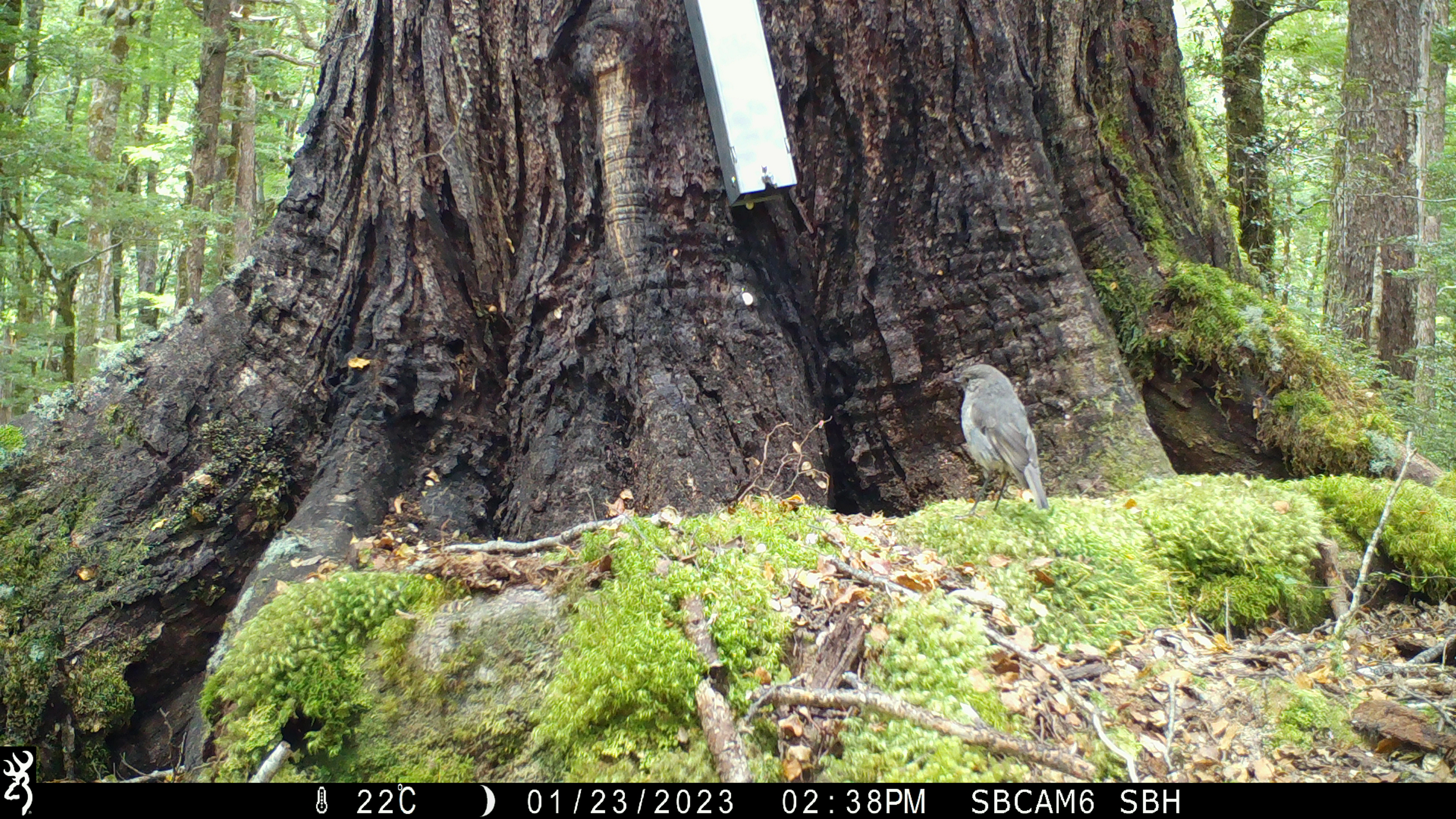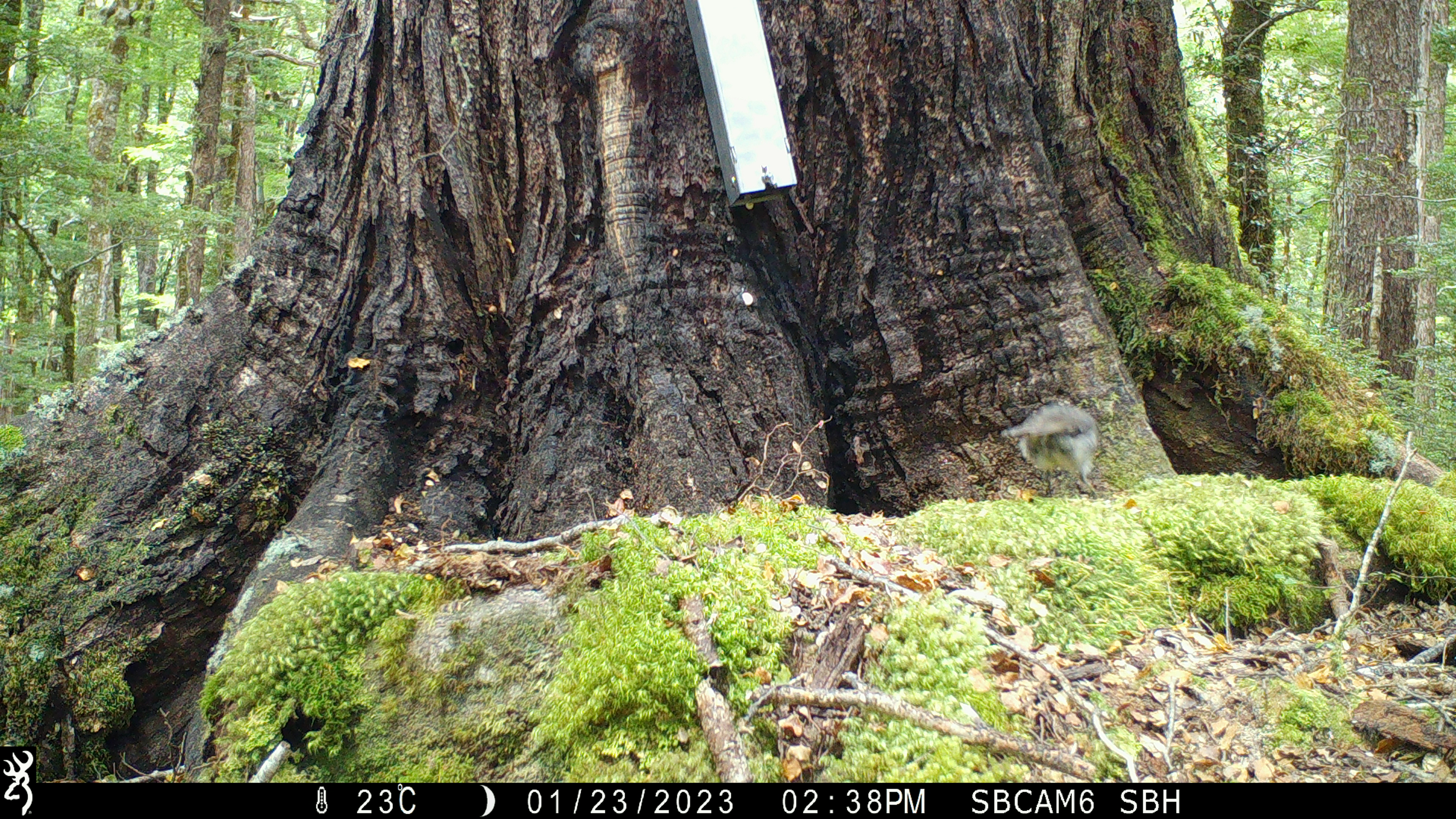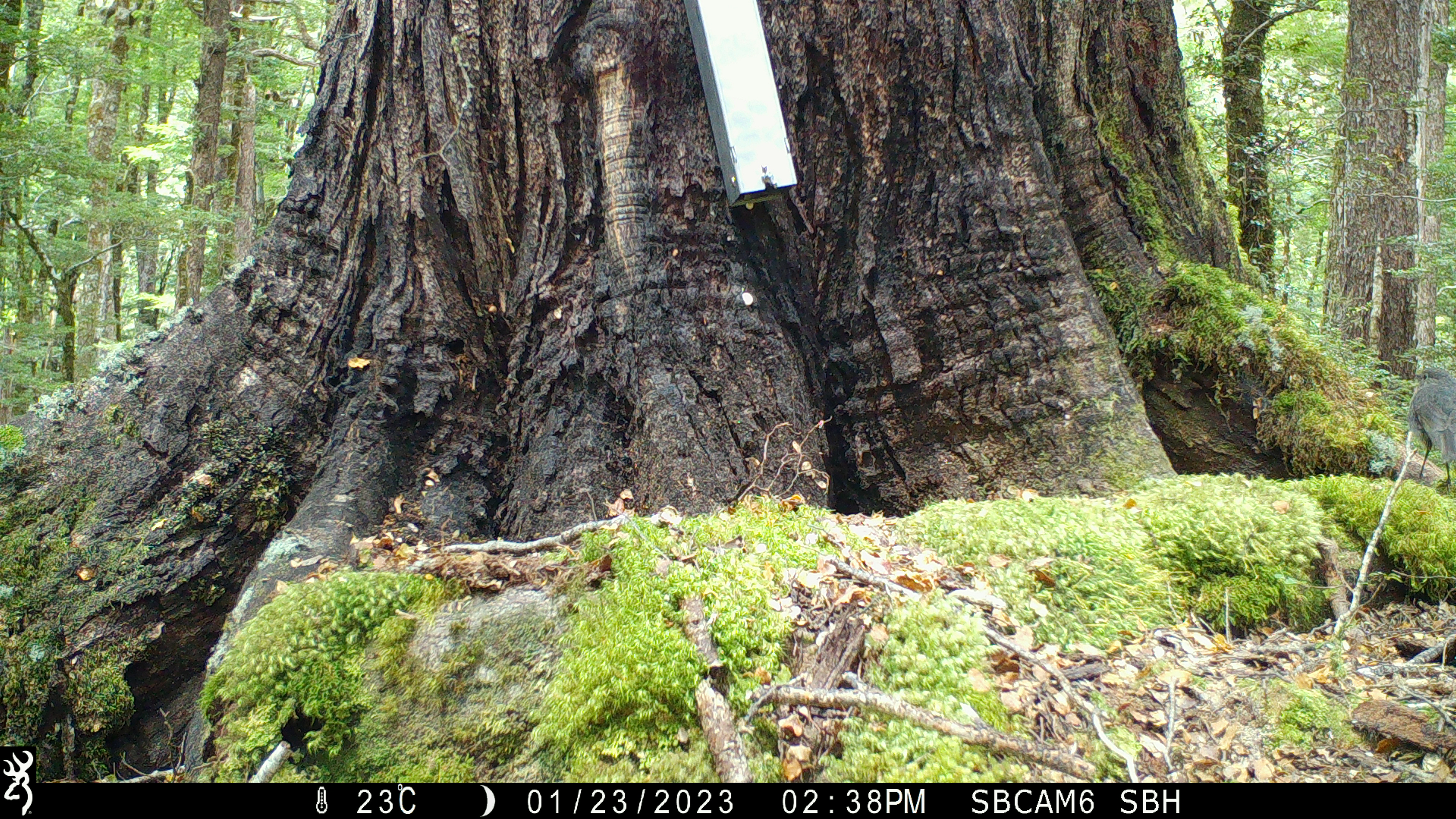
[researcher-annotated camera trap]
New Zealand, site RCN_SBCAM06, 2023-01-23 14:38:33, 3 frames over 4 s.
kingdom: Animalia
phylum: Chordata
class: Aves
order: Passeriformes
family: Petroicidae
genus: Petroica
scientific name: Petroica australis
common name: new zealand robin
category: robin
Robin (new zealand robin) (Petroica australis).